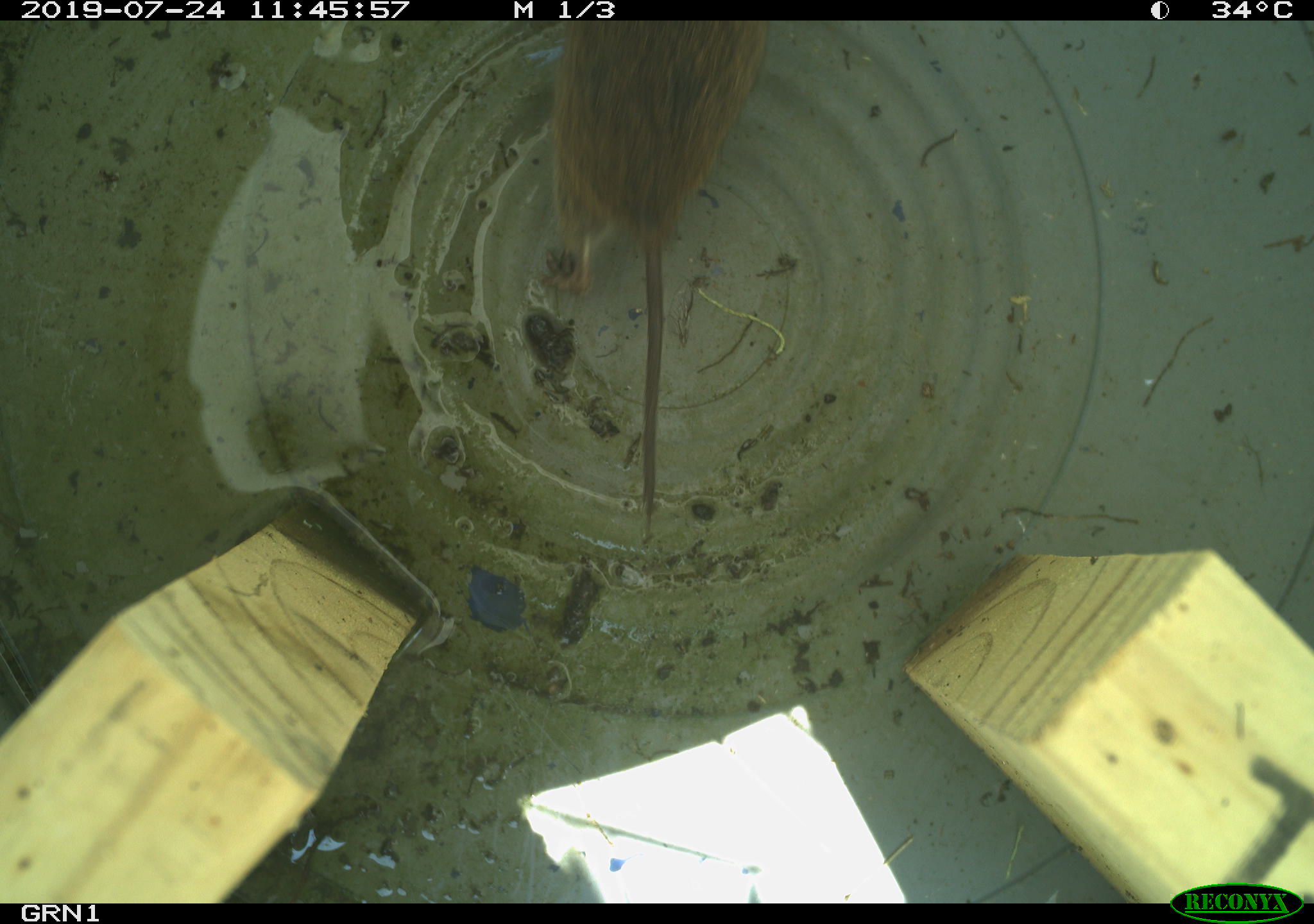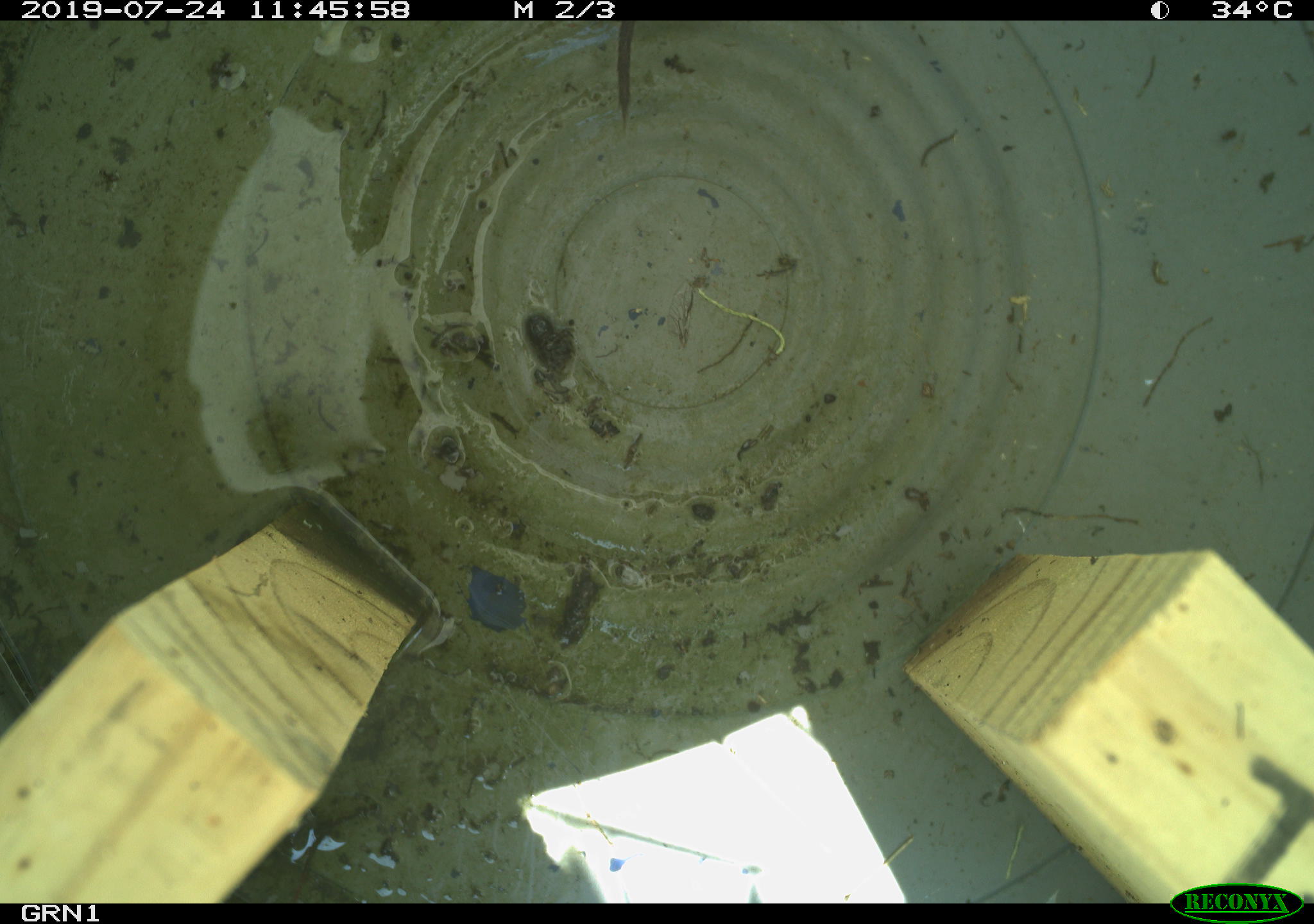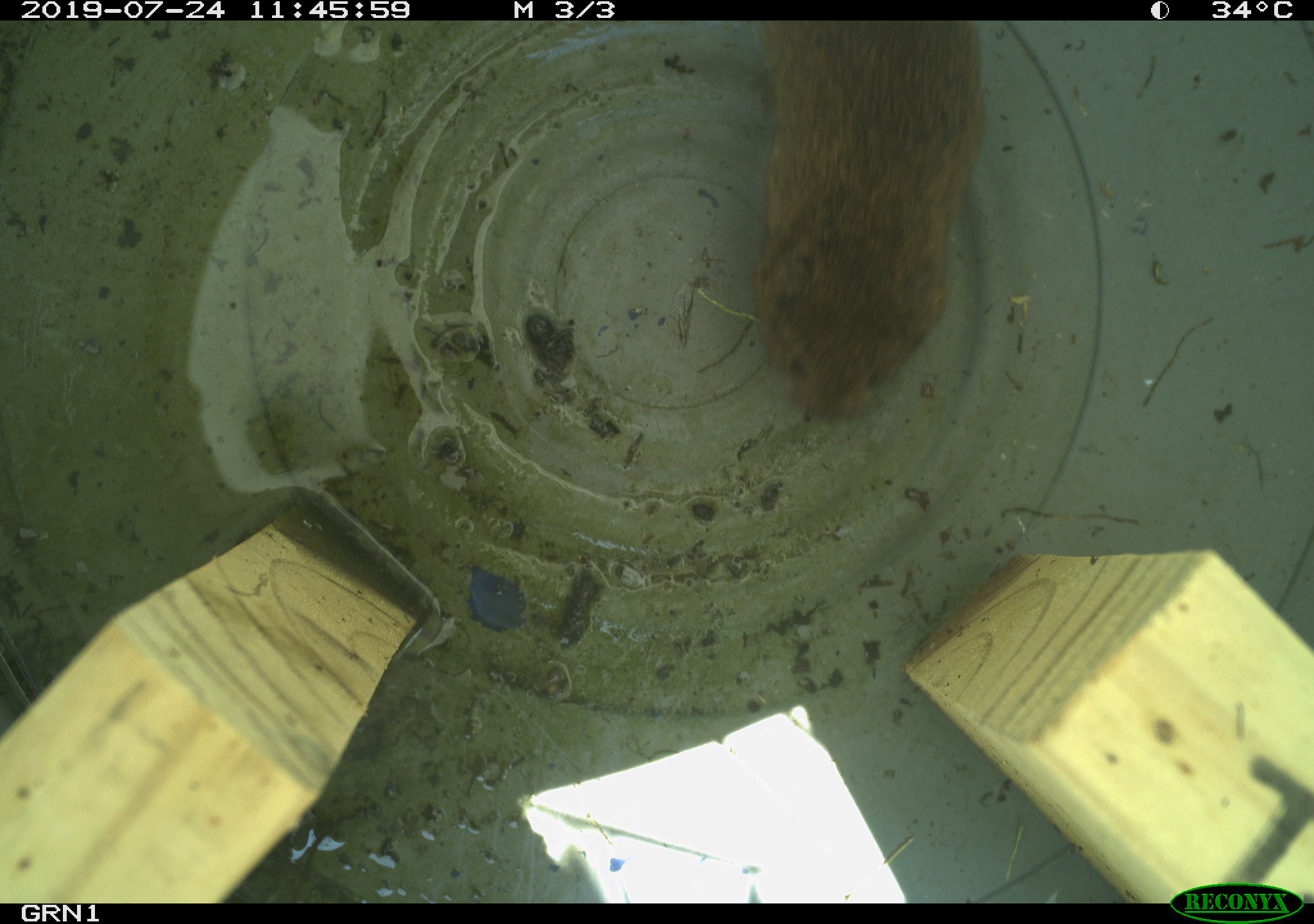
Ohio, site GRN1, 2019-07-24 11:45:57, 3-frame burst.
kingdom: Animalia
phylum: Chordata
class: Mammalia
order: Rodentia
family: Cricetidae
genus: Microtus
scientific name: Microtus pennsylvanicus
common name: meadow vole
Meadow vole (Microtus pennsylvanicus).